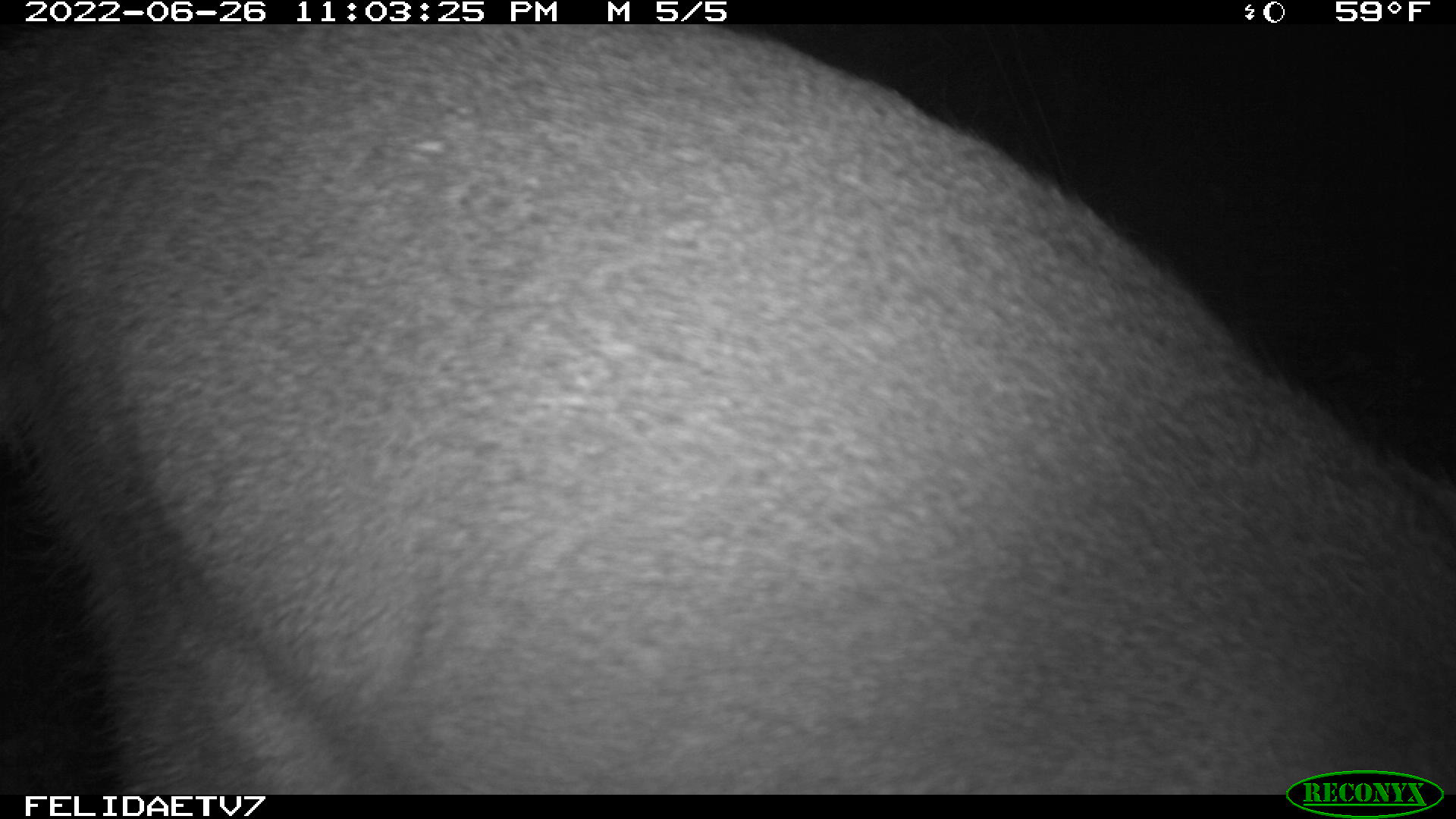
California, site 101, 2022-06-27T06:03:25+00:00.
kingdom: Animalia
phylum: Chordata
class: Mammalia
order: Artiodactyla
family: Cervidae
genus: Odocoileus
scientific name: Odocoileus hemionus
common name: mule deer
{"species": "mule deer (Odocoileus hemionus)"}